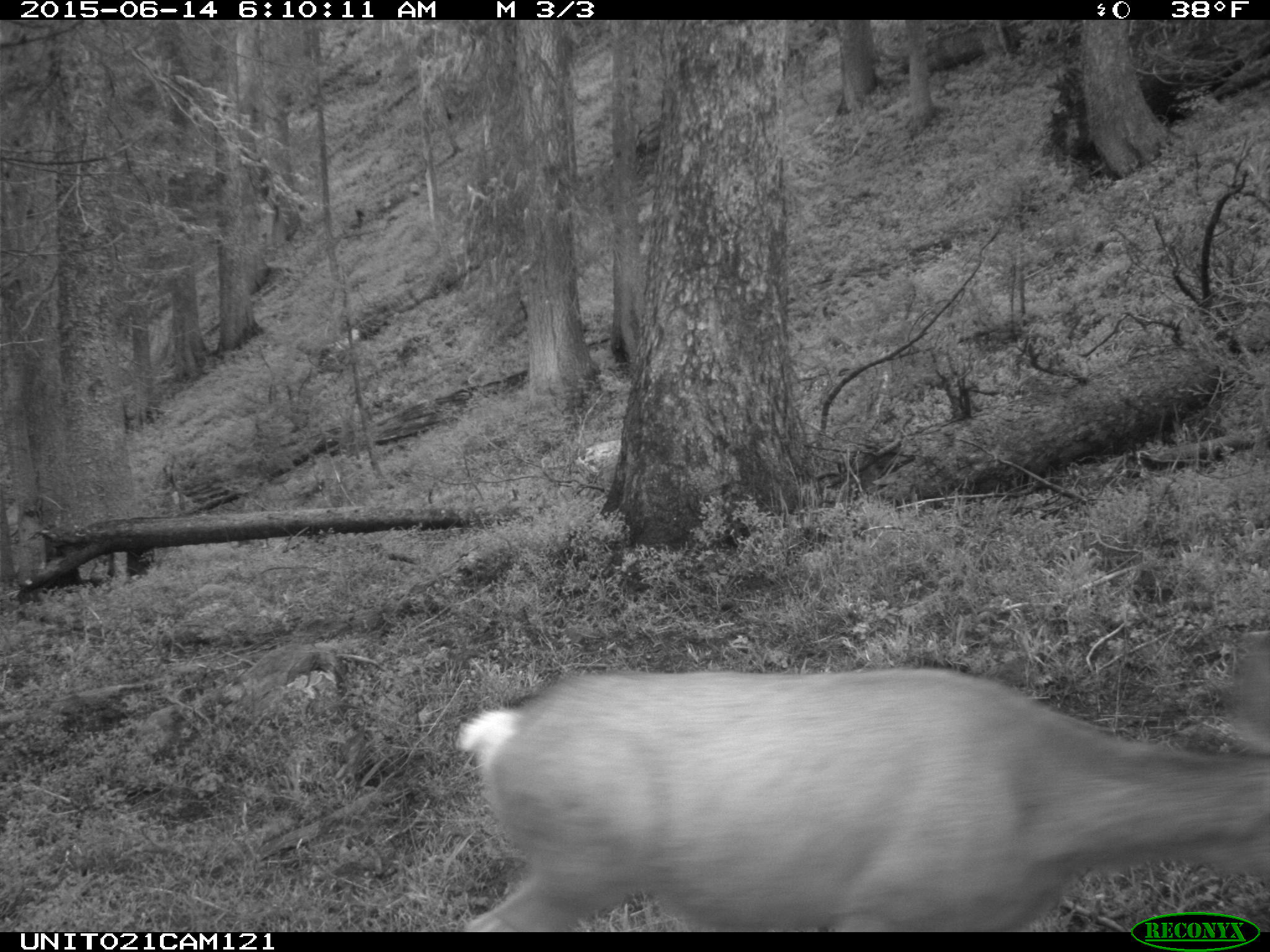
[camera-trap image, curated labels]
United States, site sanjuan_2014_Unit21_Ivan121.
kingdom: Animalia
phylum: Chordata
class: Mammalia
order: Artiodactyla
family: Cervidae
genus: Odocoileus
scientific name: Odocoileus hemionus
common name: mule deer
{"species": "Odocoileus hemionus (mule deer)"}